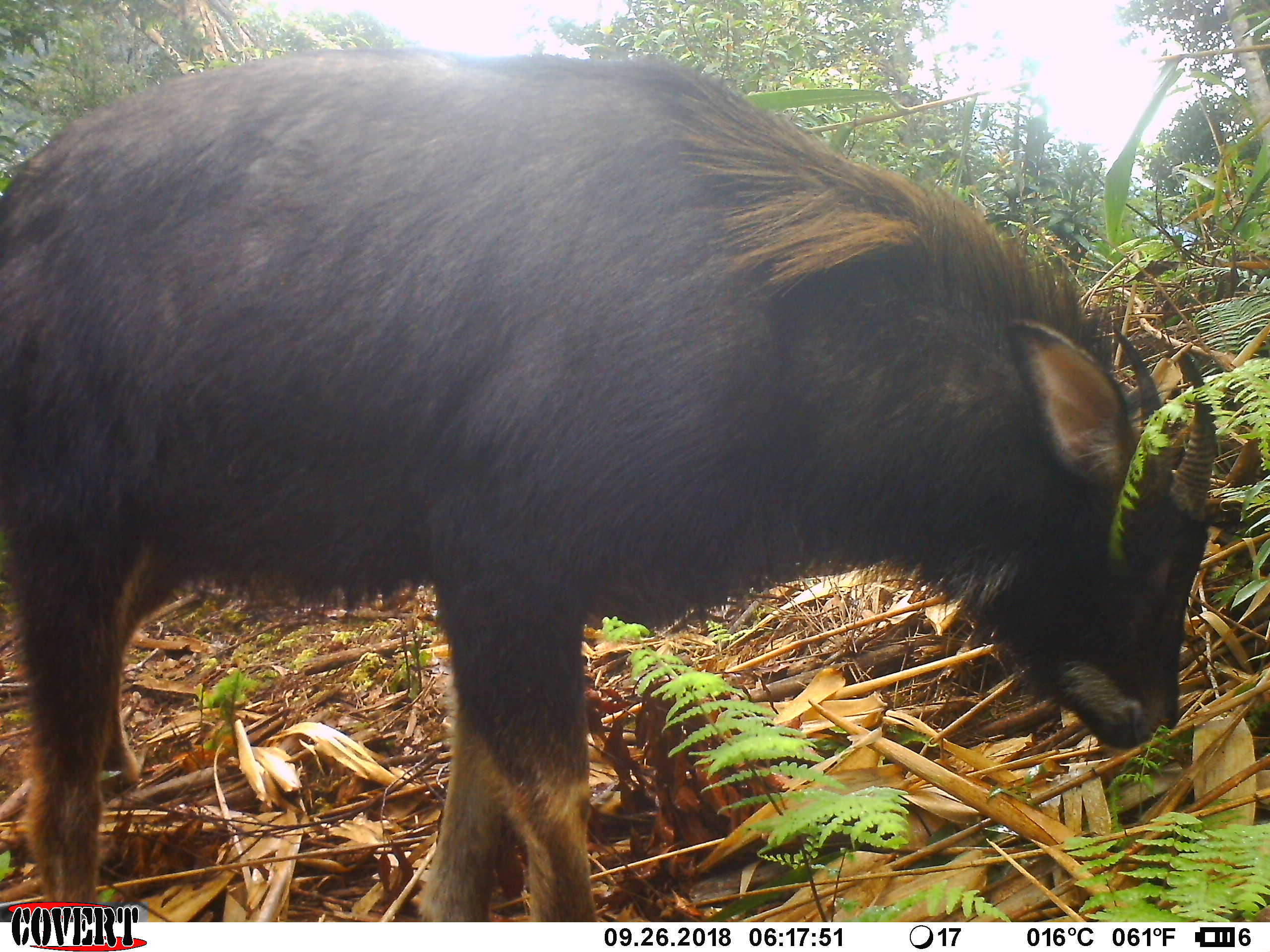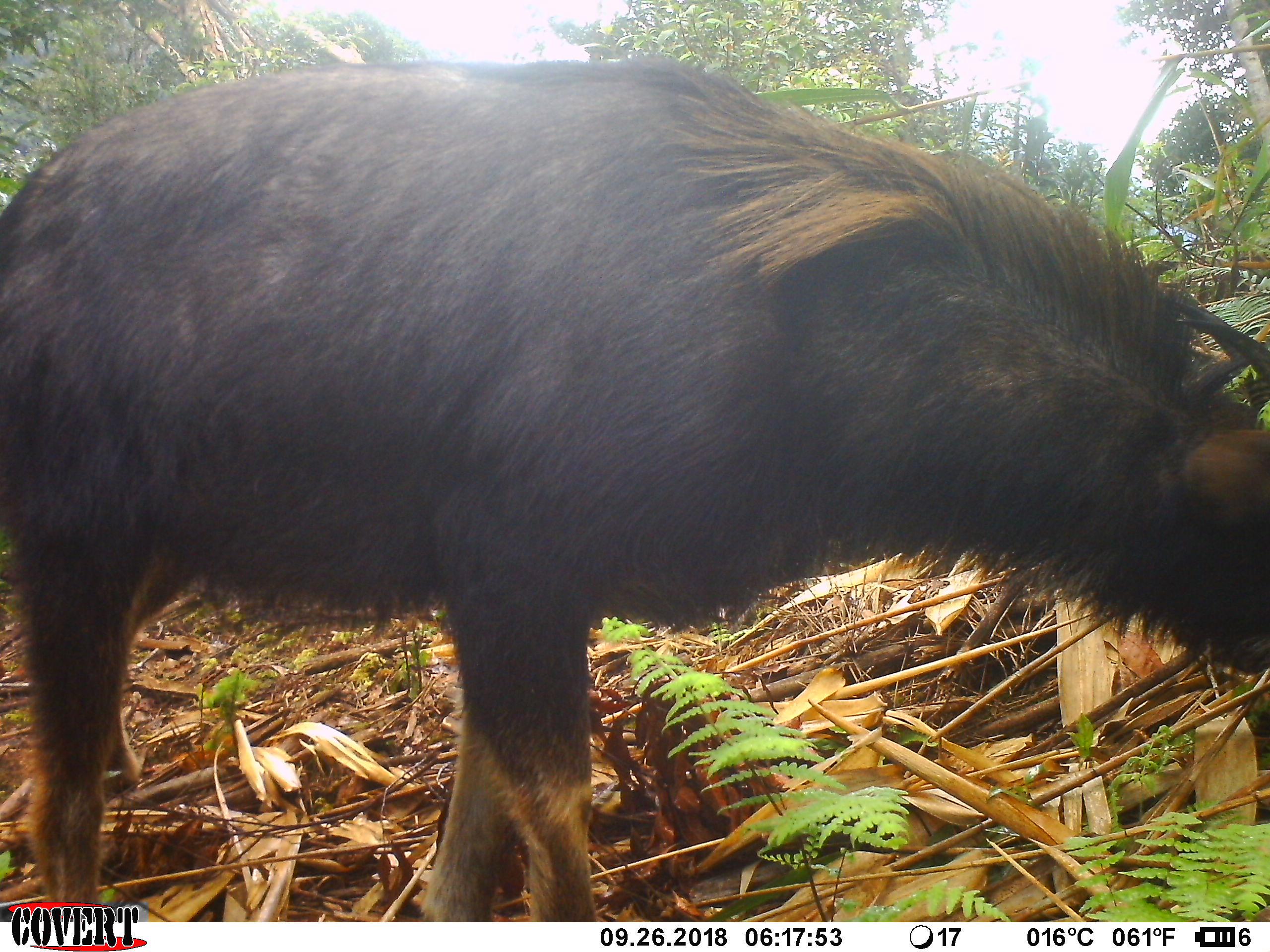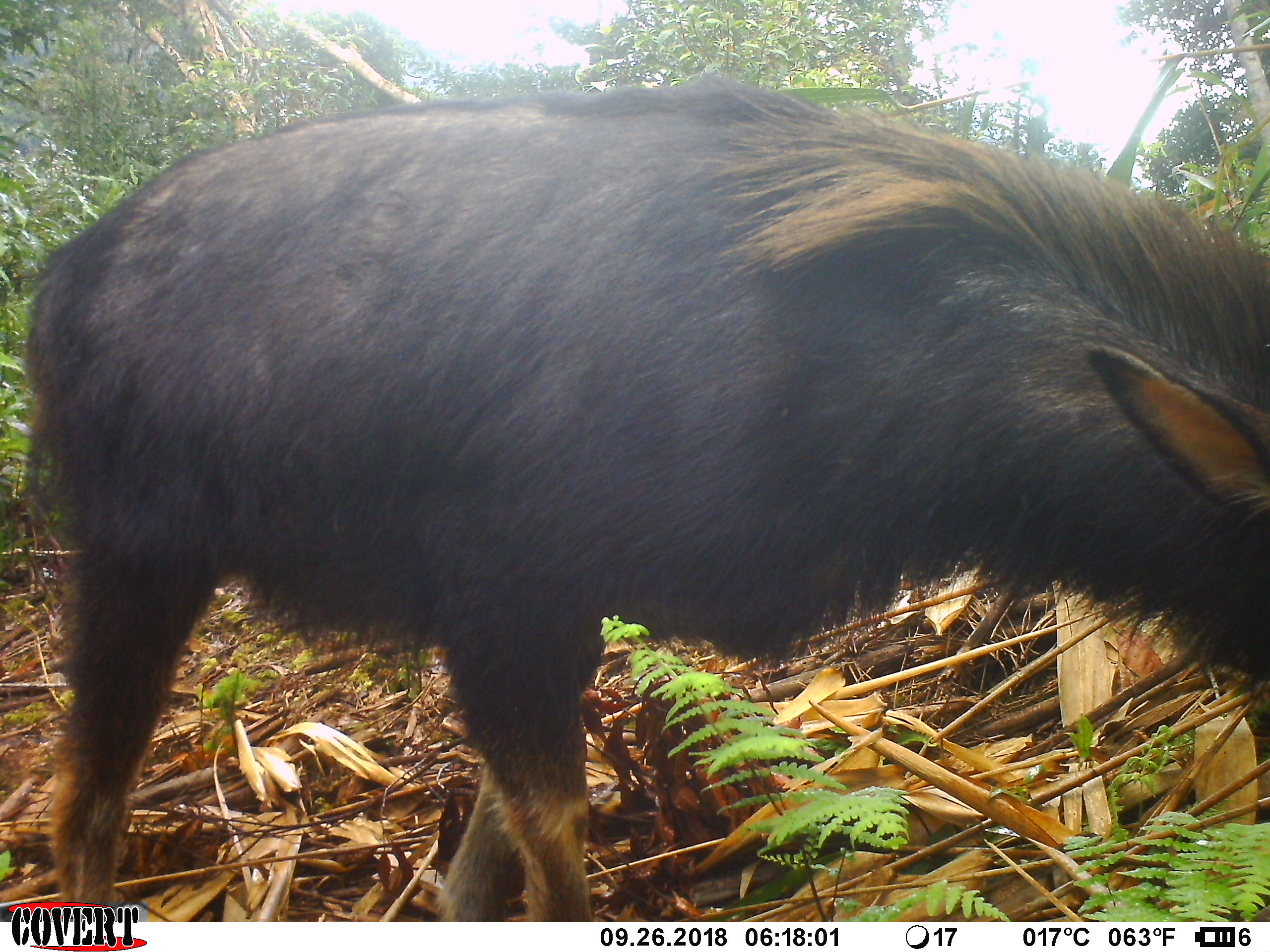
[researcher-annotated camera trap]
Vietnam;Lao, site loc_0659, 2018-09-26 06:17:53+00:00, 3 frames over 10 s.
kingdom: Animalia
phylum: Chordata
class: Mammalia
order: Artiodactyla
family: Bovidae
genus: Capricornis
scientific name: Capricornis sumatraensis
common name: chinese serow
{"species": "chinese serow (Capricornis sumatraensis)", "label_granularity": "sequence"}